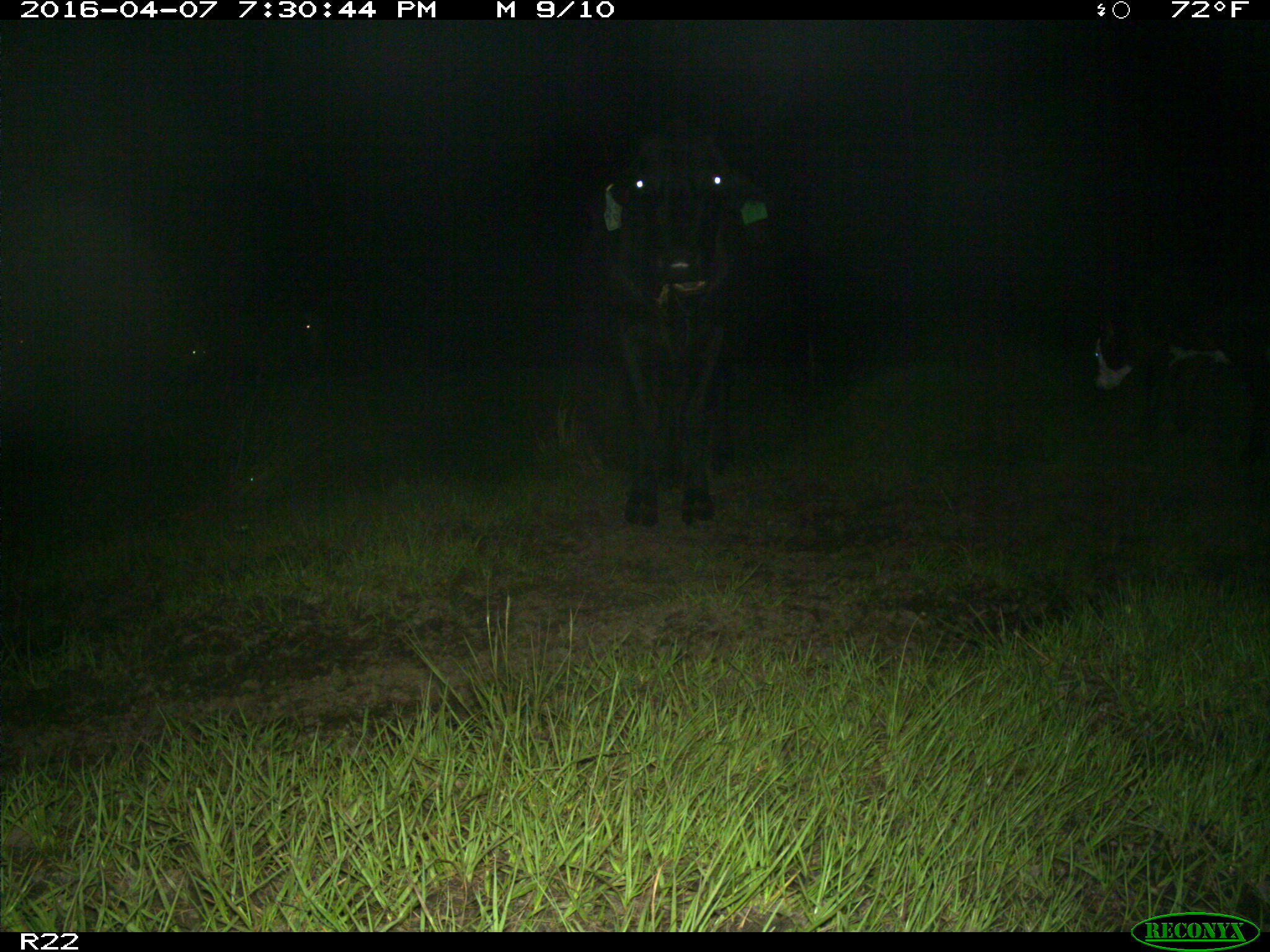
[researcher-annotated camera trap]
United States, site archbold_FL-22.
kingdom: Animalia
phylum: Chordata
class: Mammalia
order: Artiodactyla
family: Bovidae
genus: Bos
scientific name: Bos taurus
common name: domestic cow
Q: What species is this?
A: Bos taurus (domestic cow).